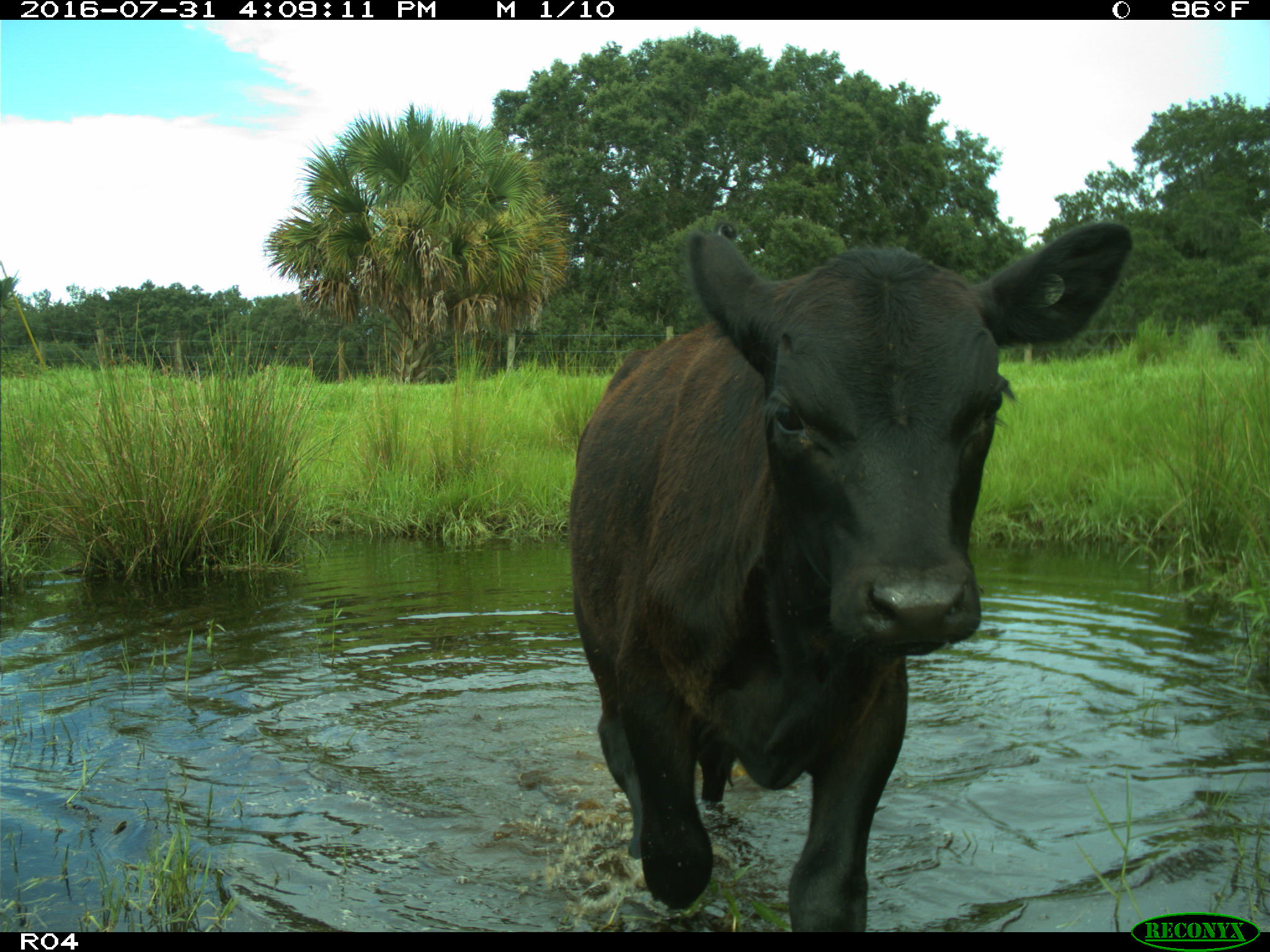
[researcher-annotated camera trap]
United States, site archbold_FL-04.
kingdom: Animalia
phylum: Chordata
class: Mammalia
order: Artiodactyla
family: Bovidae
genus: Bos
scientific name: Bos taurus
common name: domestic cow